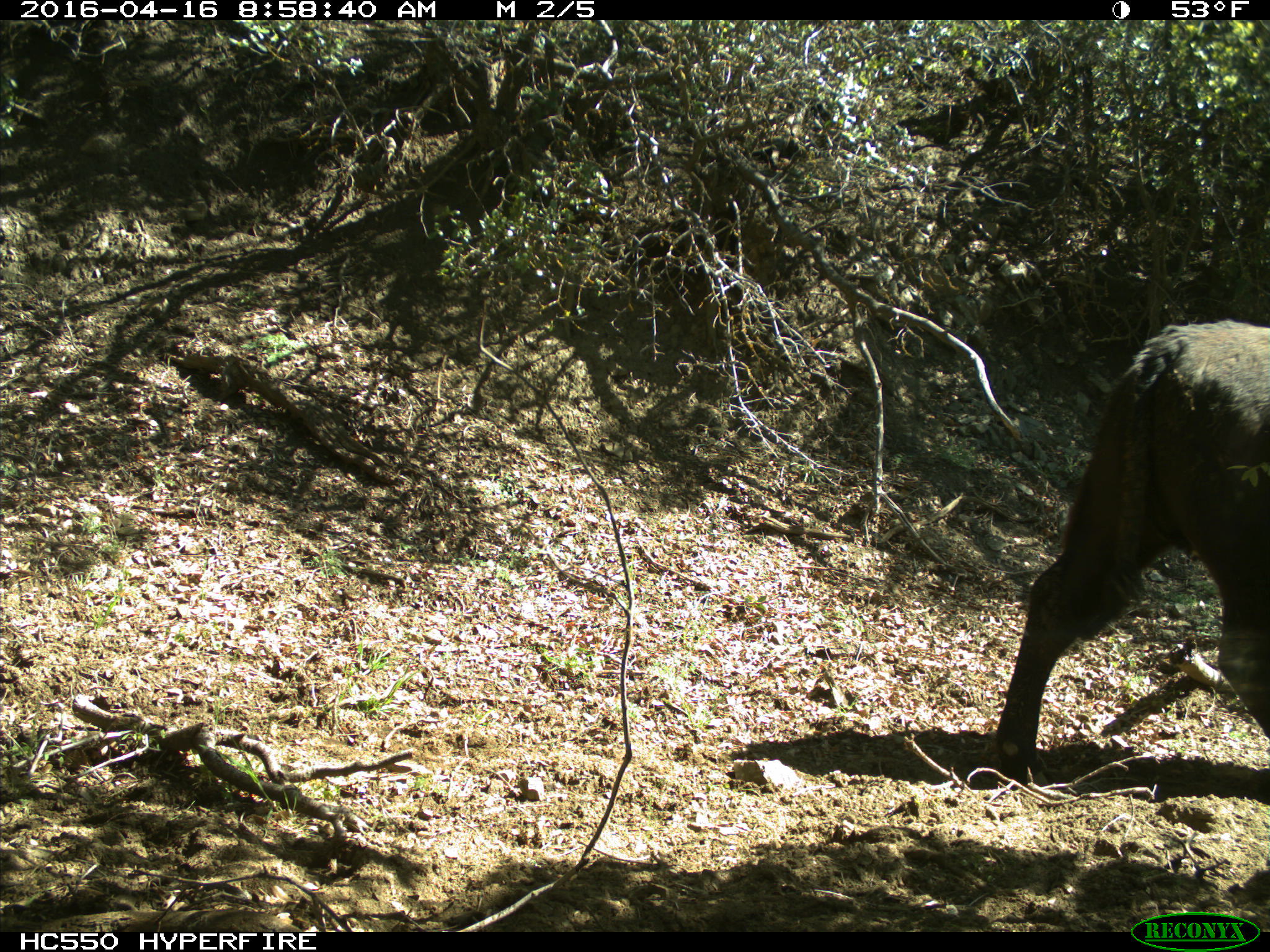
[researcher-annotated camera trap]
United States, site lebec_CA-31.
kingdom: Animalia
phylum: Chordata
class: Mammalia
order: Artiodactyla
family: Bovidae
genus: Bos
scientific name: Bos taurus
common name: domestic cow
Bos taurus (domestic cow).